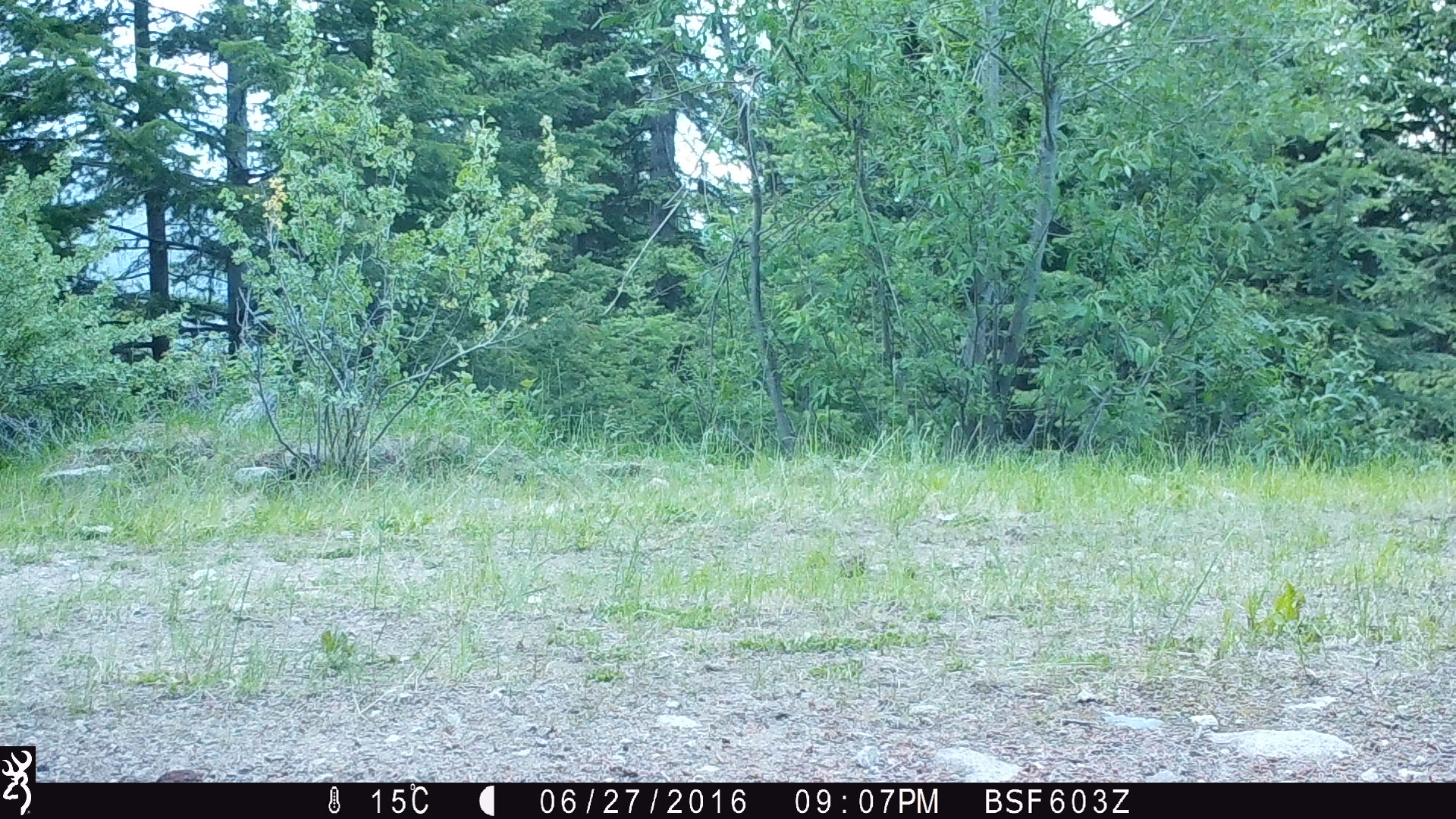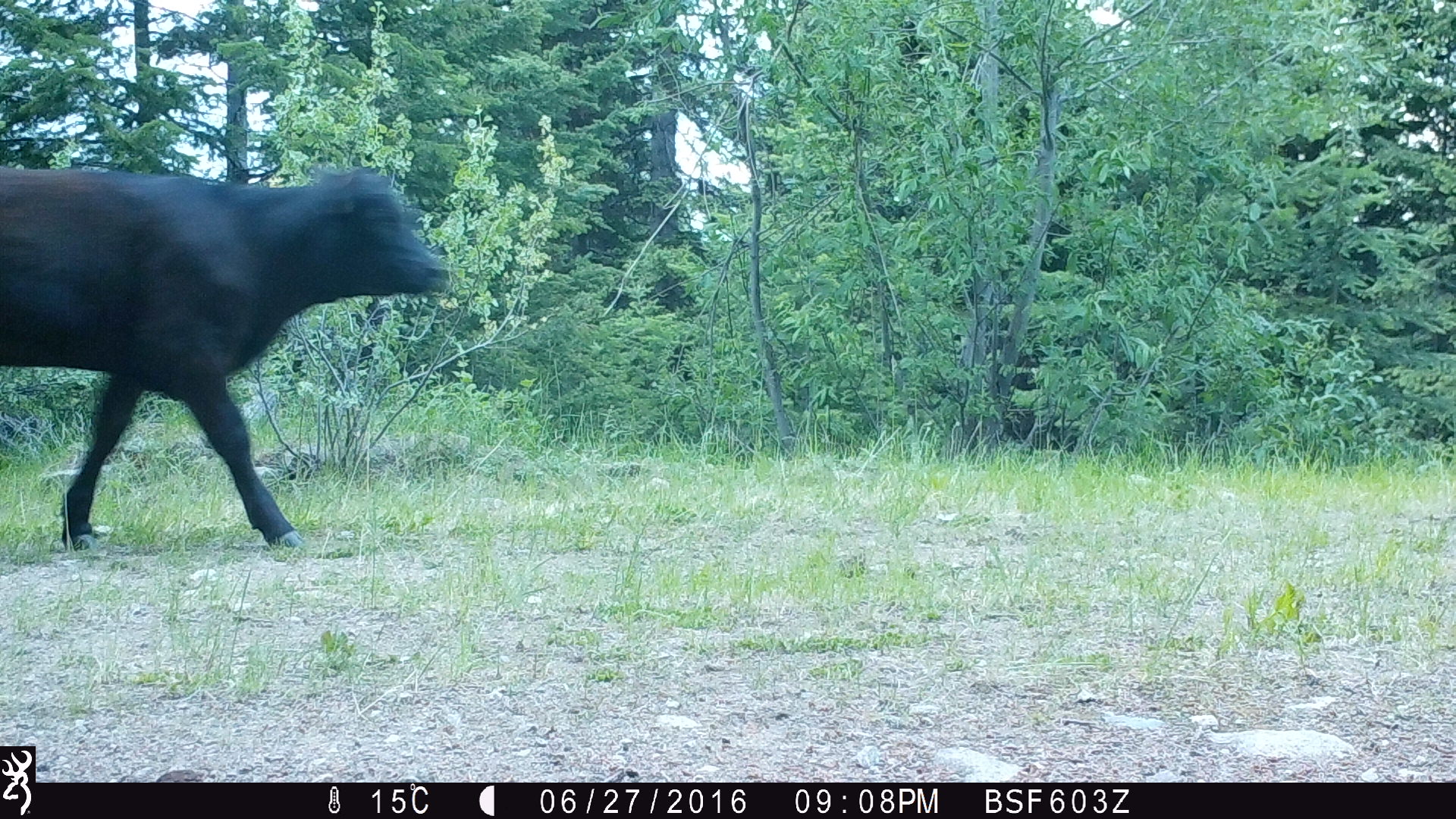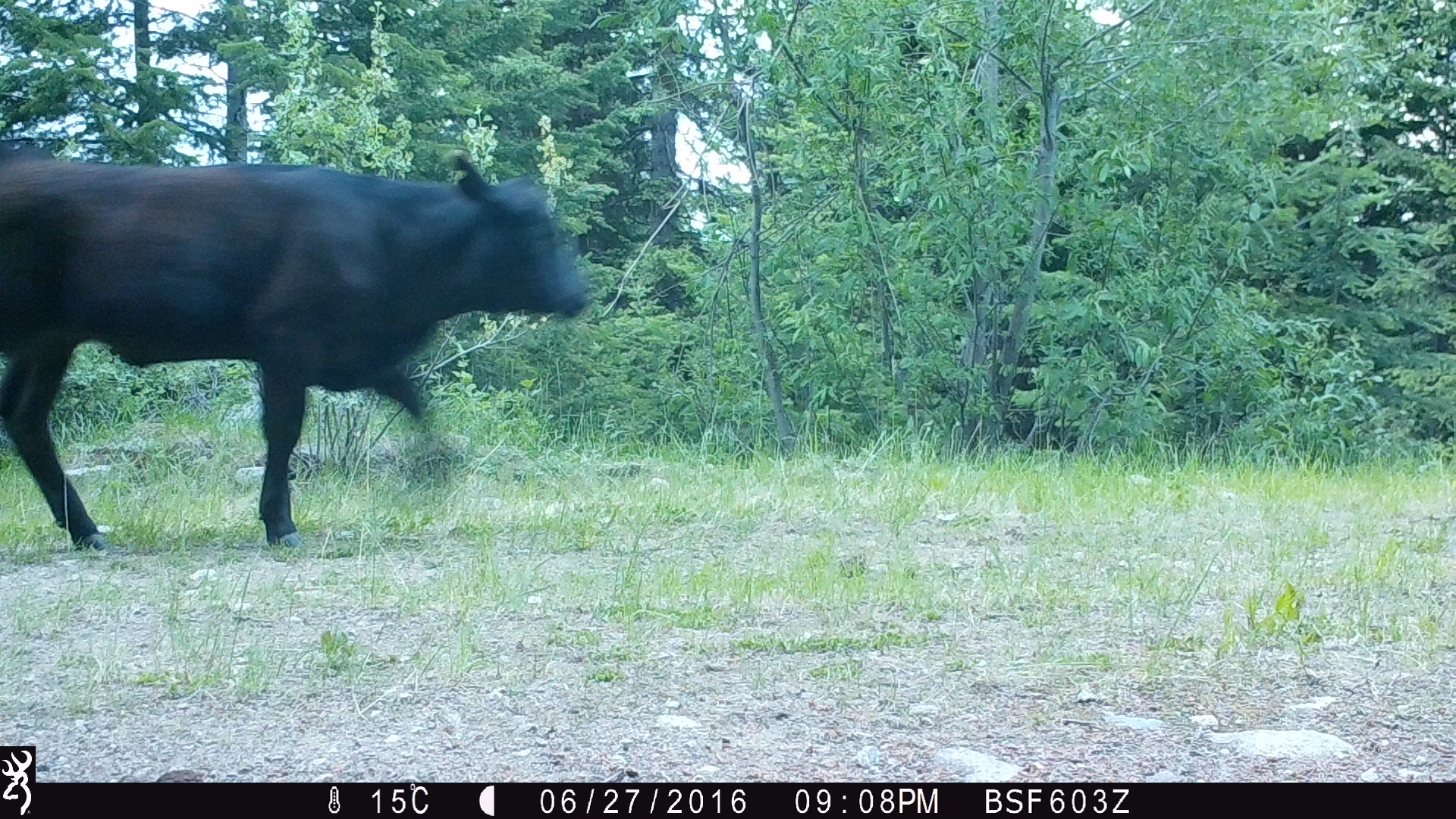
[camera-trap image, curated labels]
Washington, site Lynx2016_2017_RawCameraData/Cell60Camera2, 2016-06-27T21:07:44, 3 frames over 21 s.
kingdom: Animalia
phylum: Chordata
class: Mammalia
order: Artiodactyla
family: Bovidae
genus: Bos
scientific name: Bos taurus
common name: domestic cattle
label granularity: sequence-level